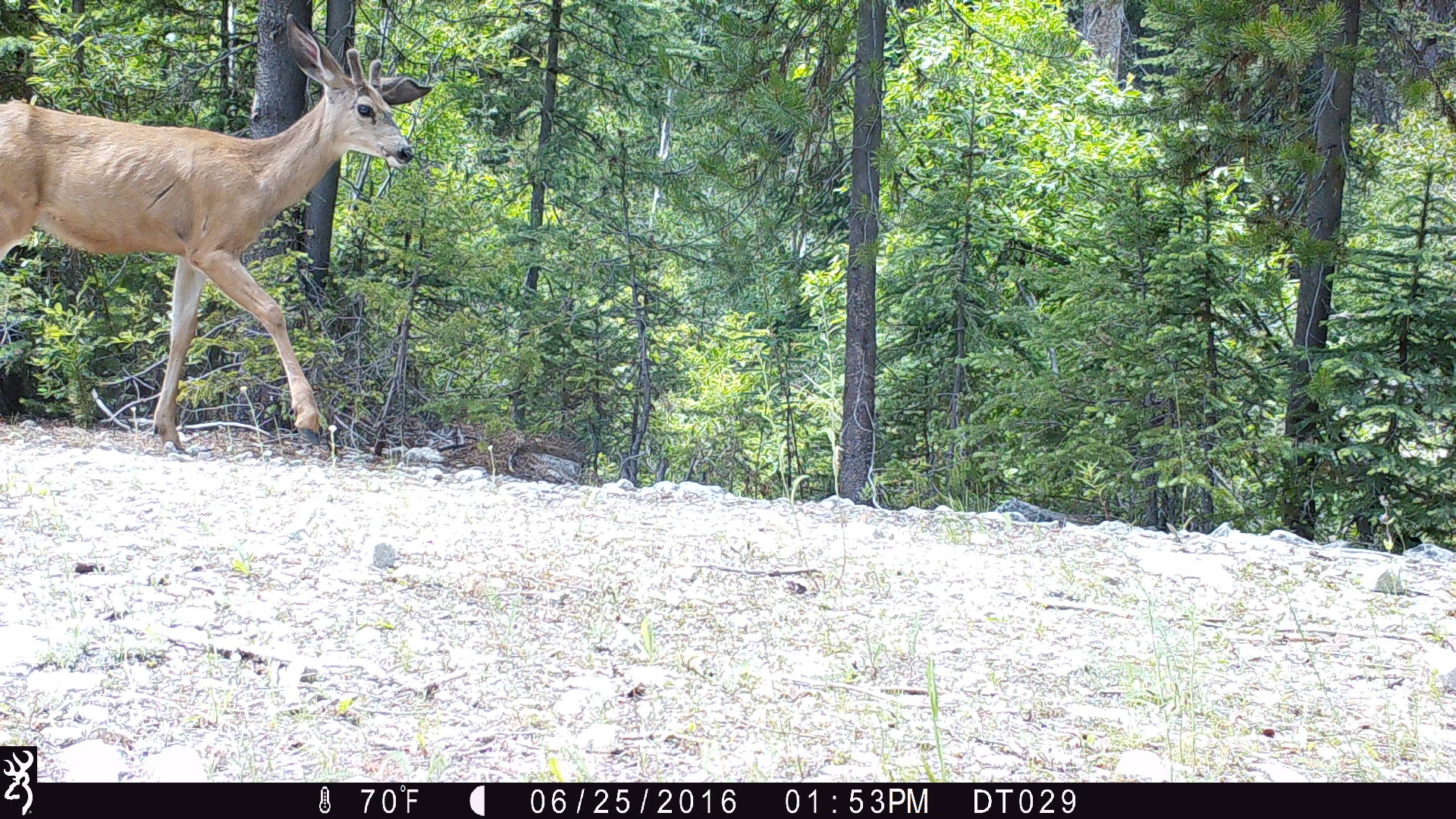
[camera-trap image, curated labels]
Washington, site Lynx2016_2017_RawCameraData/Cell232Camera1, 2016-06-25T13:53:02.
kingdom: Animalia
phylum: Chordata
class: Mammalia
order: Artiodactyla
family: Cervidae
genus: Odocoileus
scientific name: Odocoileus hemionus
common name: mule deer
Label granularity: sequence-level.